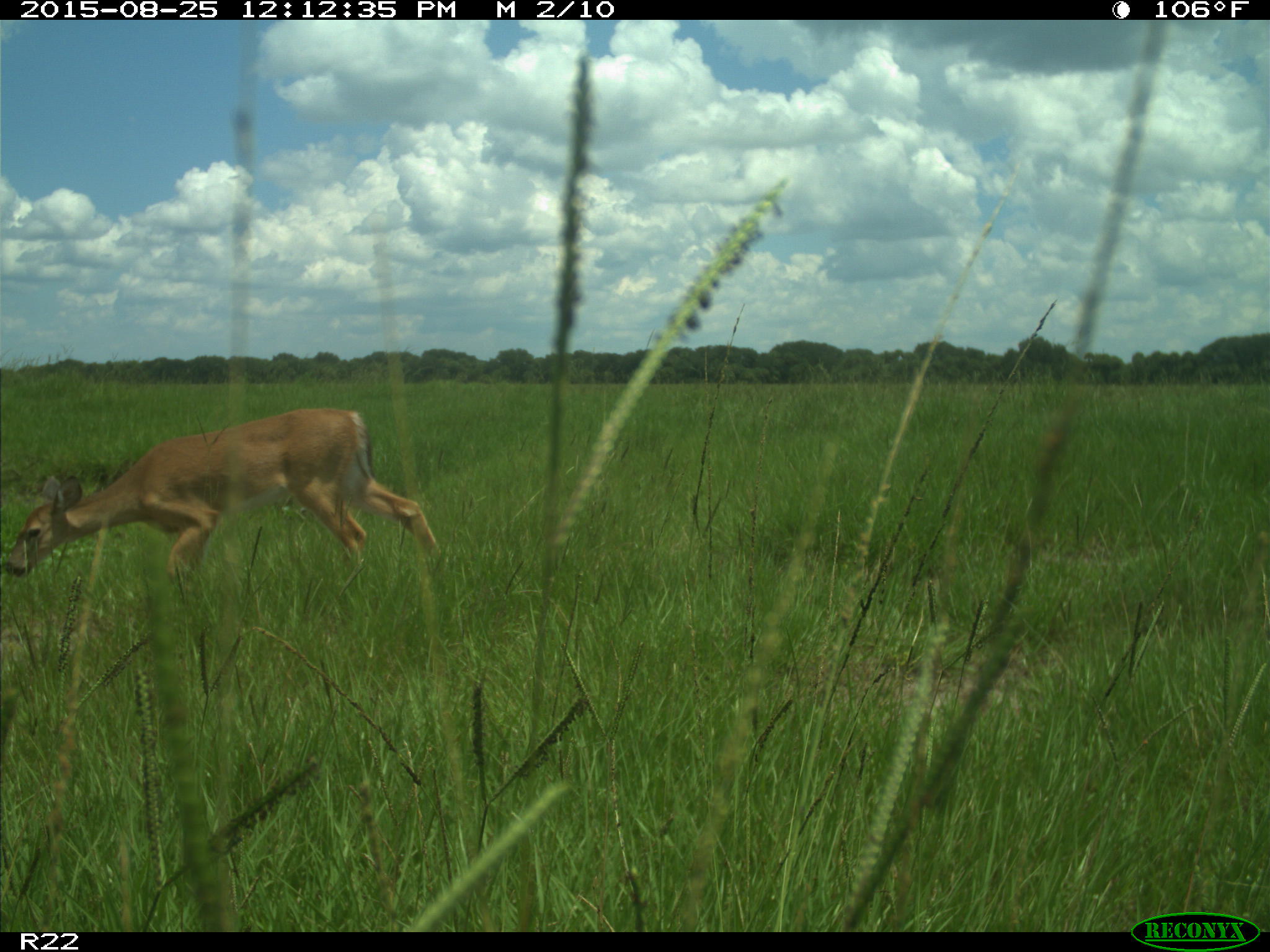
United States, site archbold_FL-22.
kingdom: Animalia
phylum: Chordata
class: Mammalia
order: Artiodactyla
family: Cervidae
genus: Odocoileus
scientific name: Odocoileus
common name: deer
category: unidentified deer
Unidentified deer (deer) (Odocoileus).